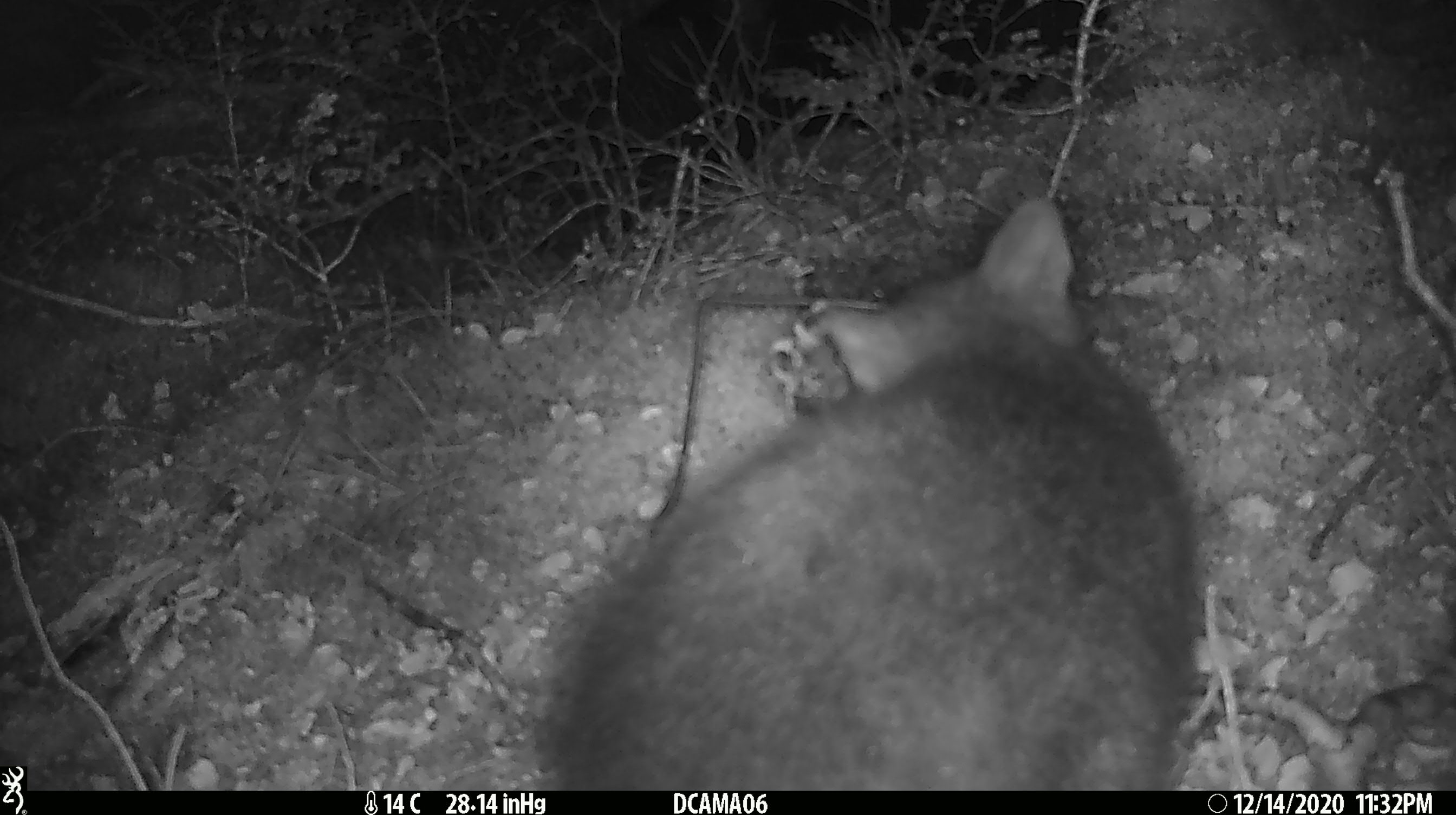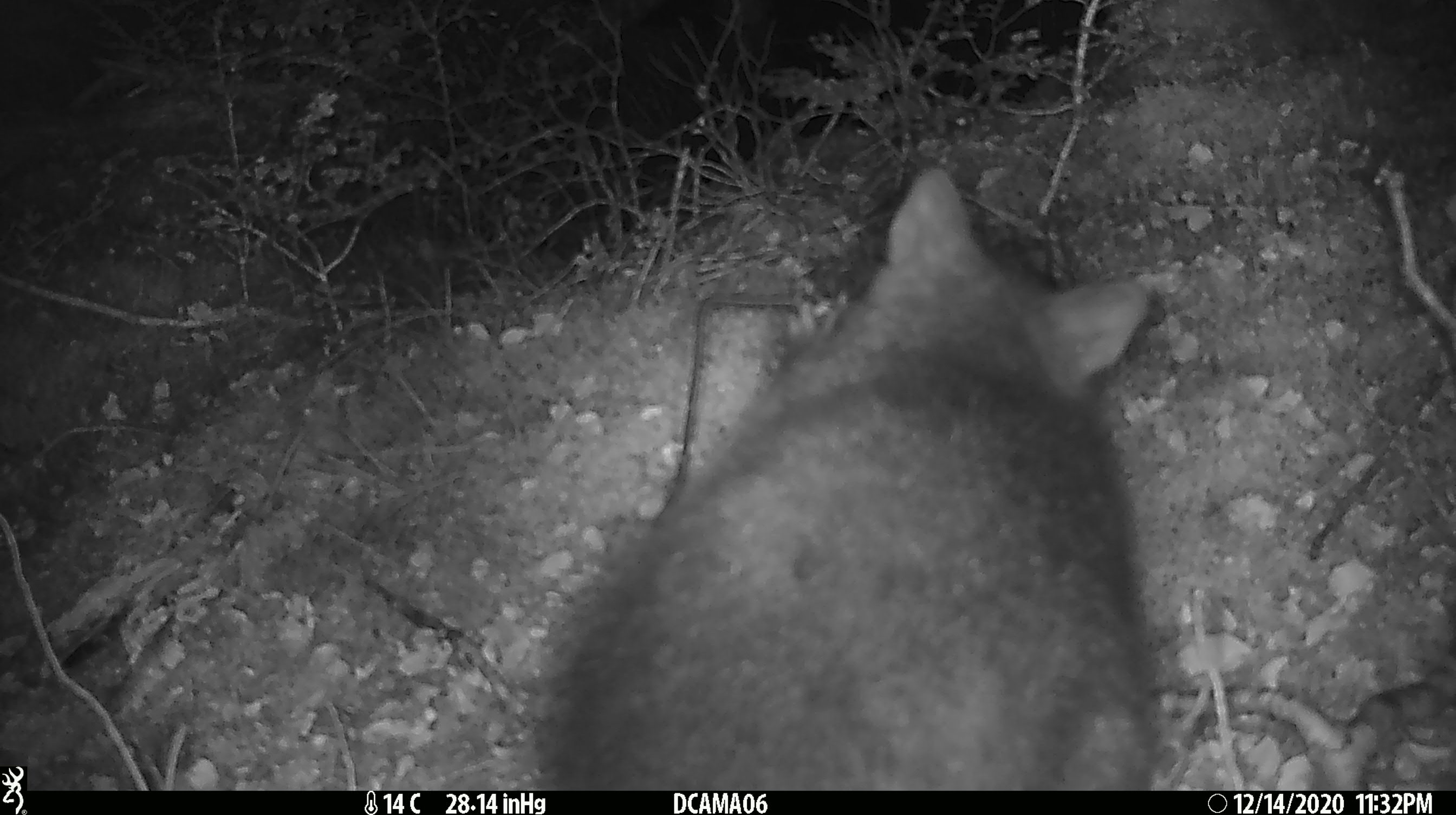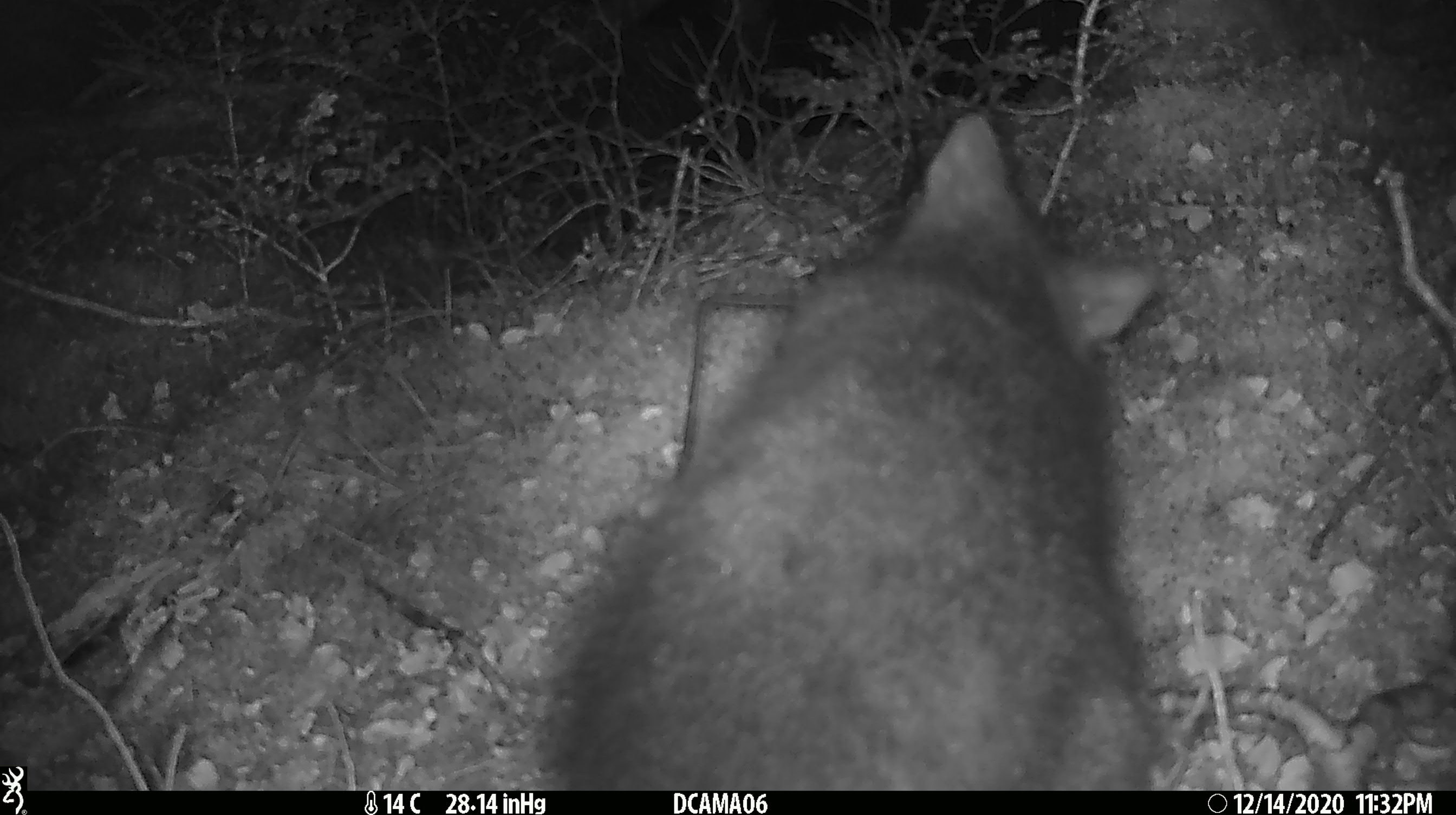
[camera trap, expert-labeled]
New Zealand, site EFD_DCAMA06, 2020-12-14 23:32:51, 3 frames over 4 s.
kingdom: Animalia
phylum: Chordata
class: Mammalia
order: Diprotodontia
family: Phalangeridae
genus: Trichosurus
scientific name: Trichosurus vulpecula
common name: common brushtail possum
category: possum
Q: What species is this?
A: Possum (common brushtail possum) (Trichosurus vulpecula).